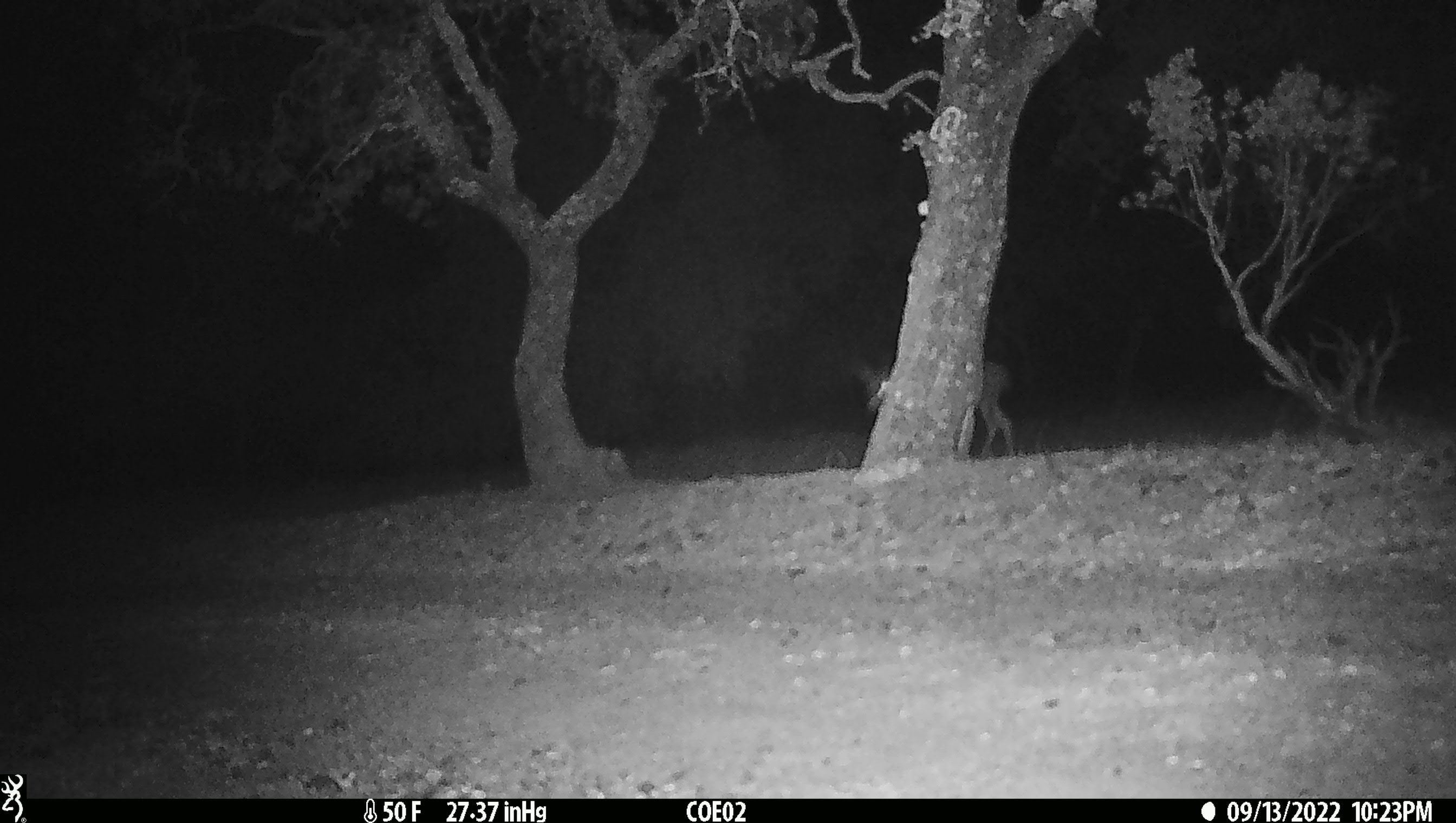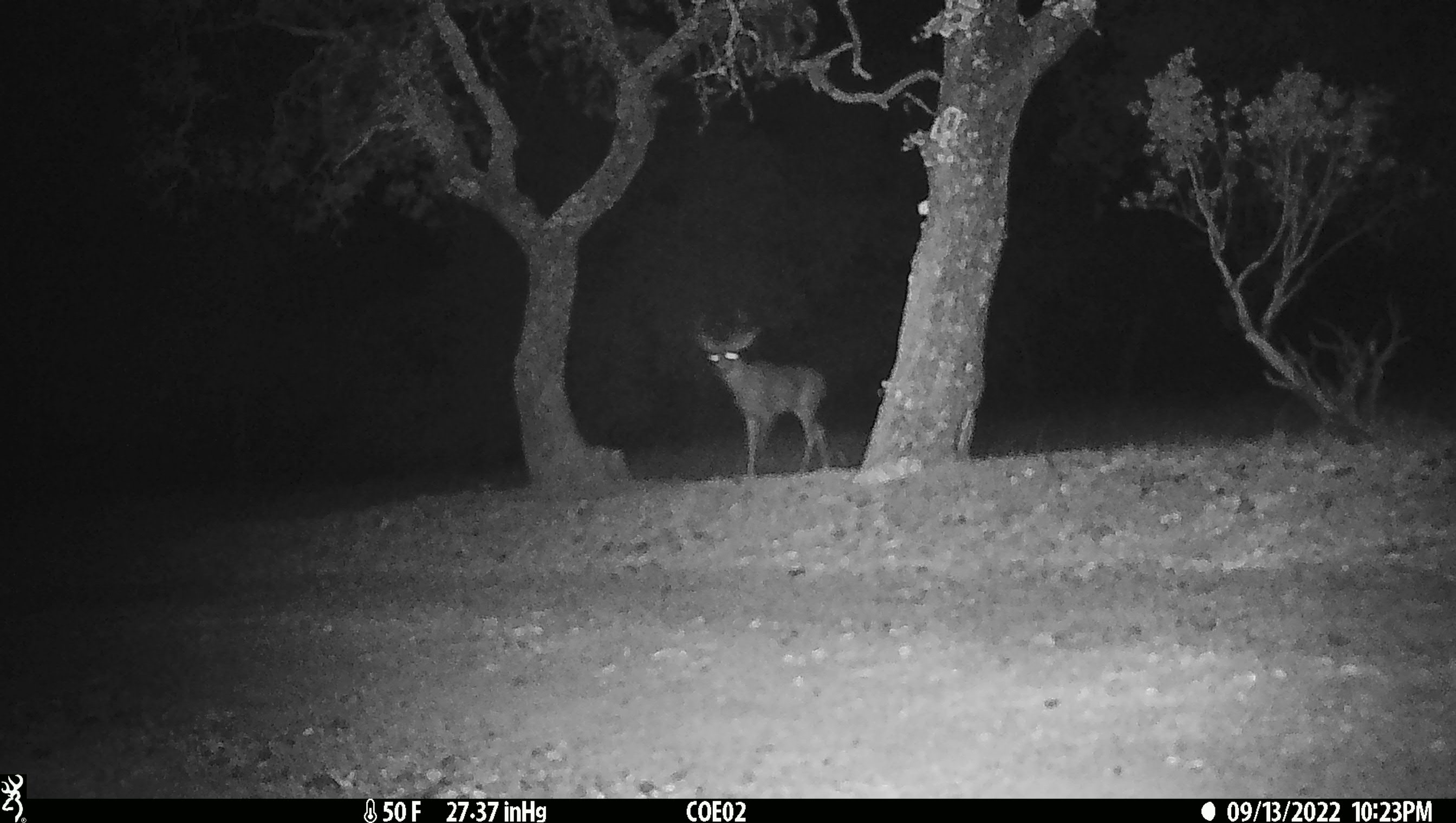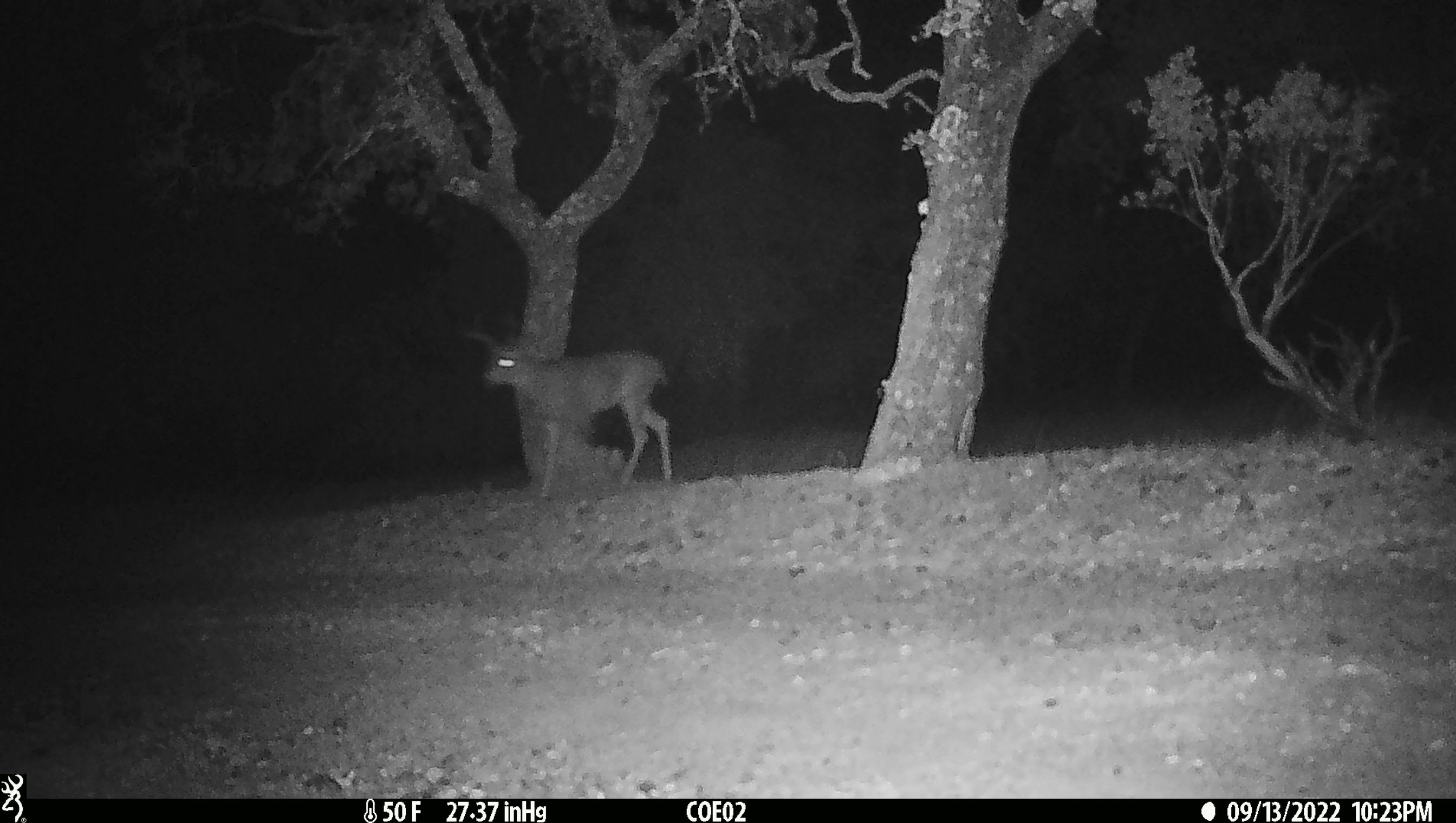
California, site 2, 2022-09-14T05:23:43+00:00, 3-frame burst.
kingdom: Animalia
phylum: Chordata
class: Mammalia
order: Artiodactyla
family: Cervidae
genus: Odocoileus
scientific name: Odocoileus hemionus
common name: mule deer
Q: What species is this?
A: Mule deer (Odocoileus hemionus).